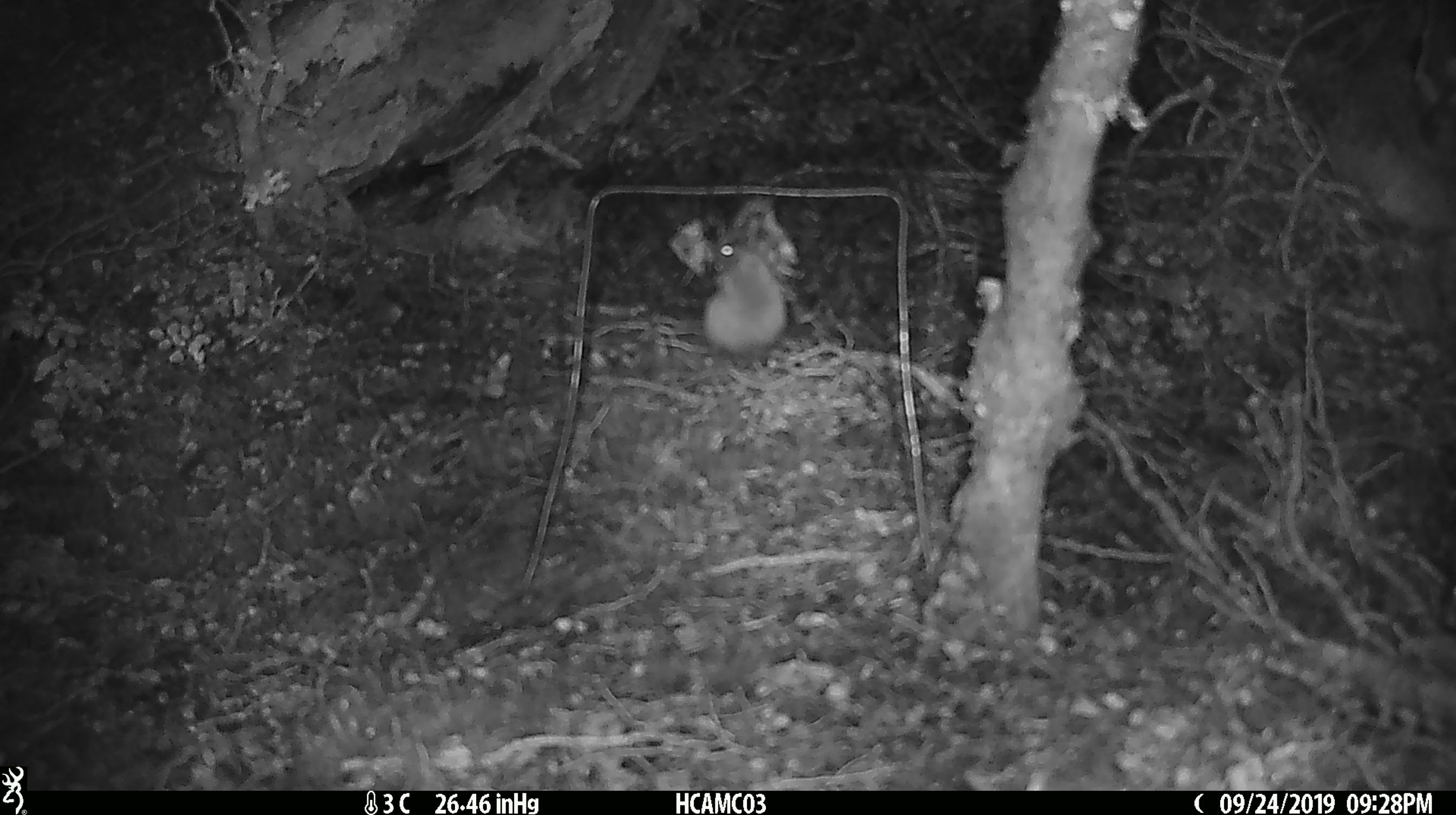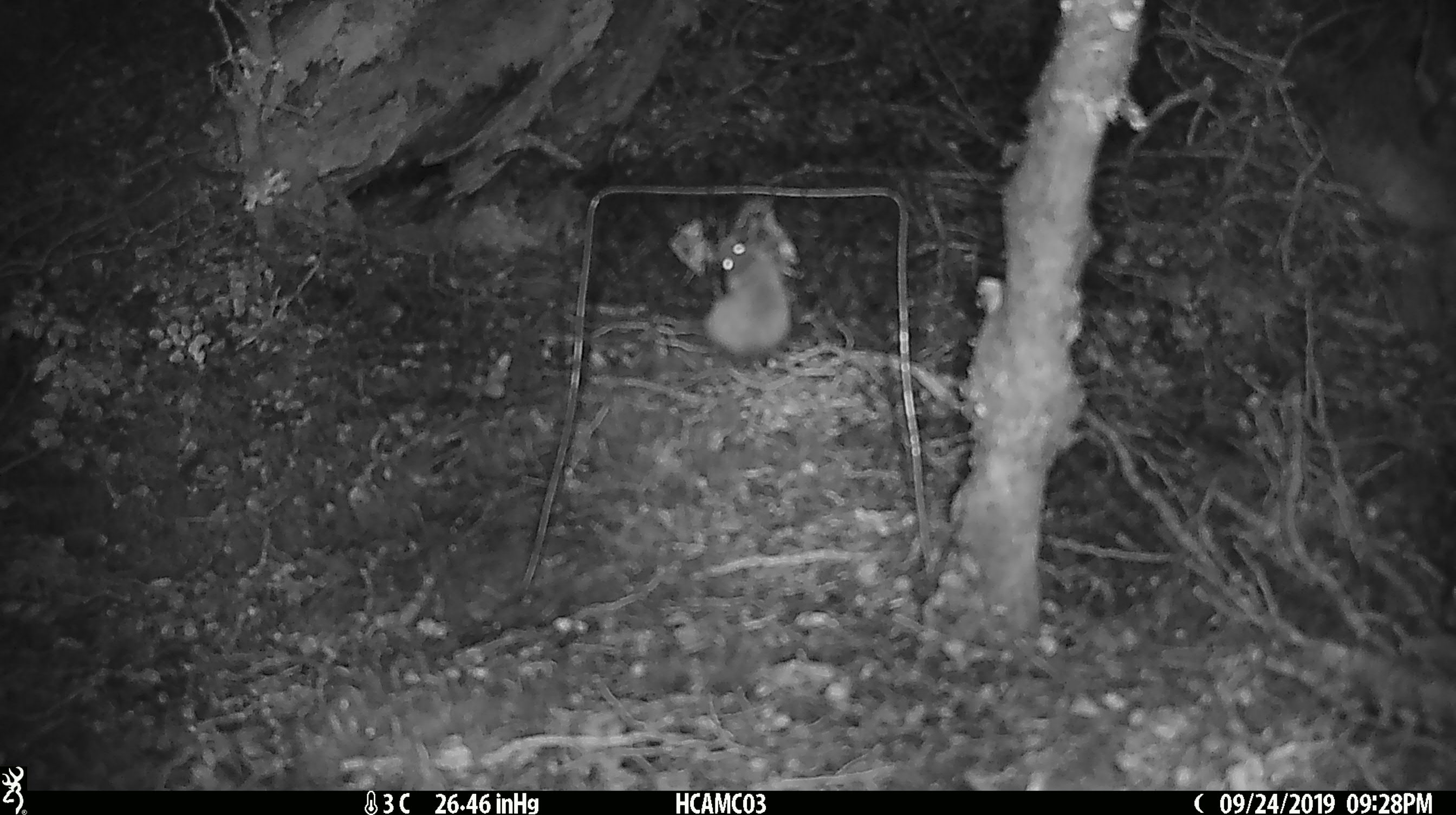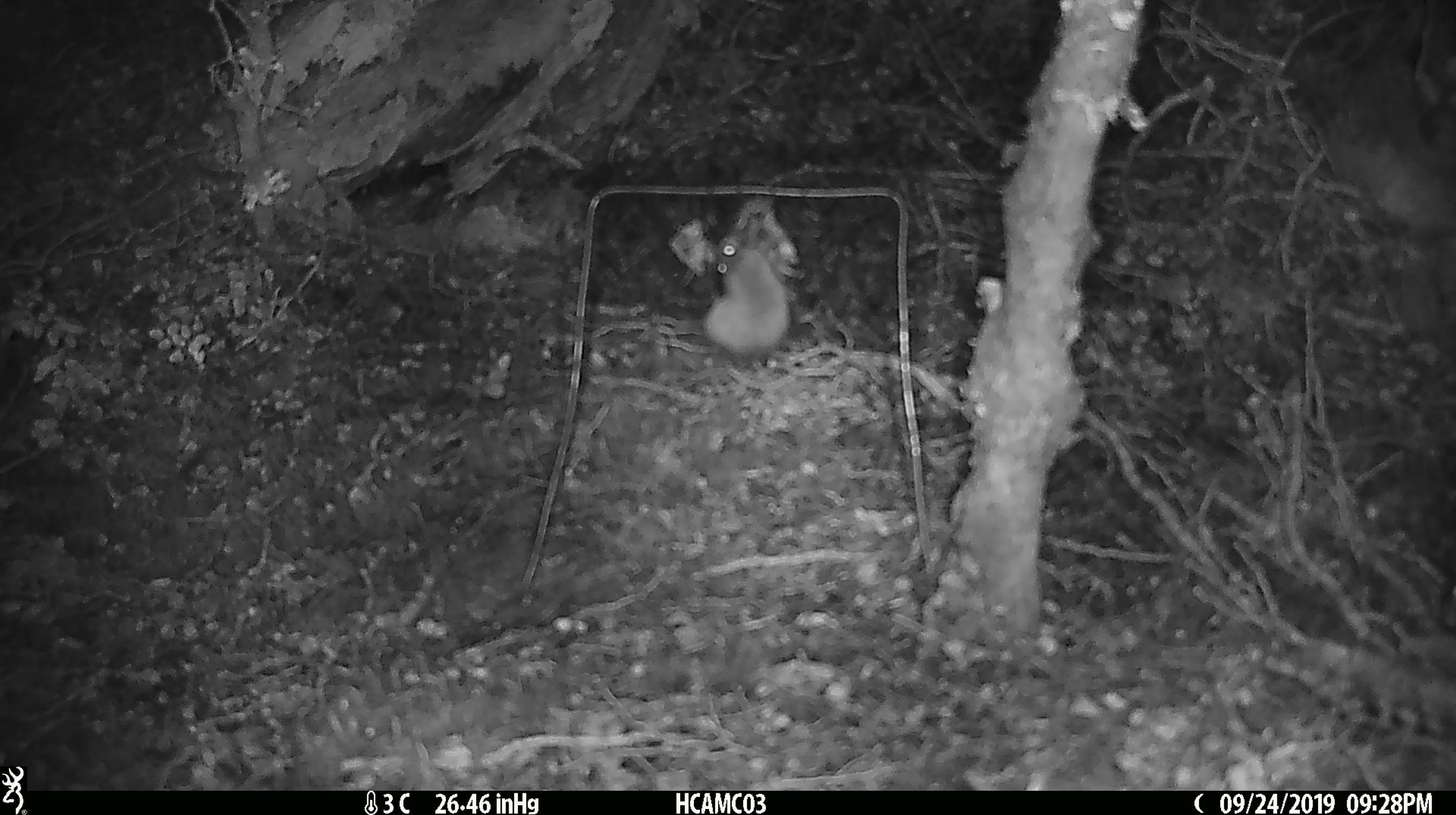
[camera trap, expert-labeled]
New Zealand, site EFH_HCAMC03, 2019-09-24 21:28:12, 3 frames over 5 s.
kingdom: Animalia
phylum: Chordata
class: Mammalia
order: Rodentia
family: Muridae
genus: Mus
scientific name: Mus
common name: mouse